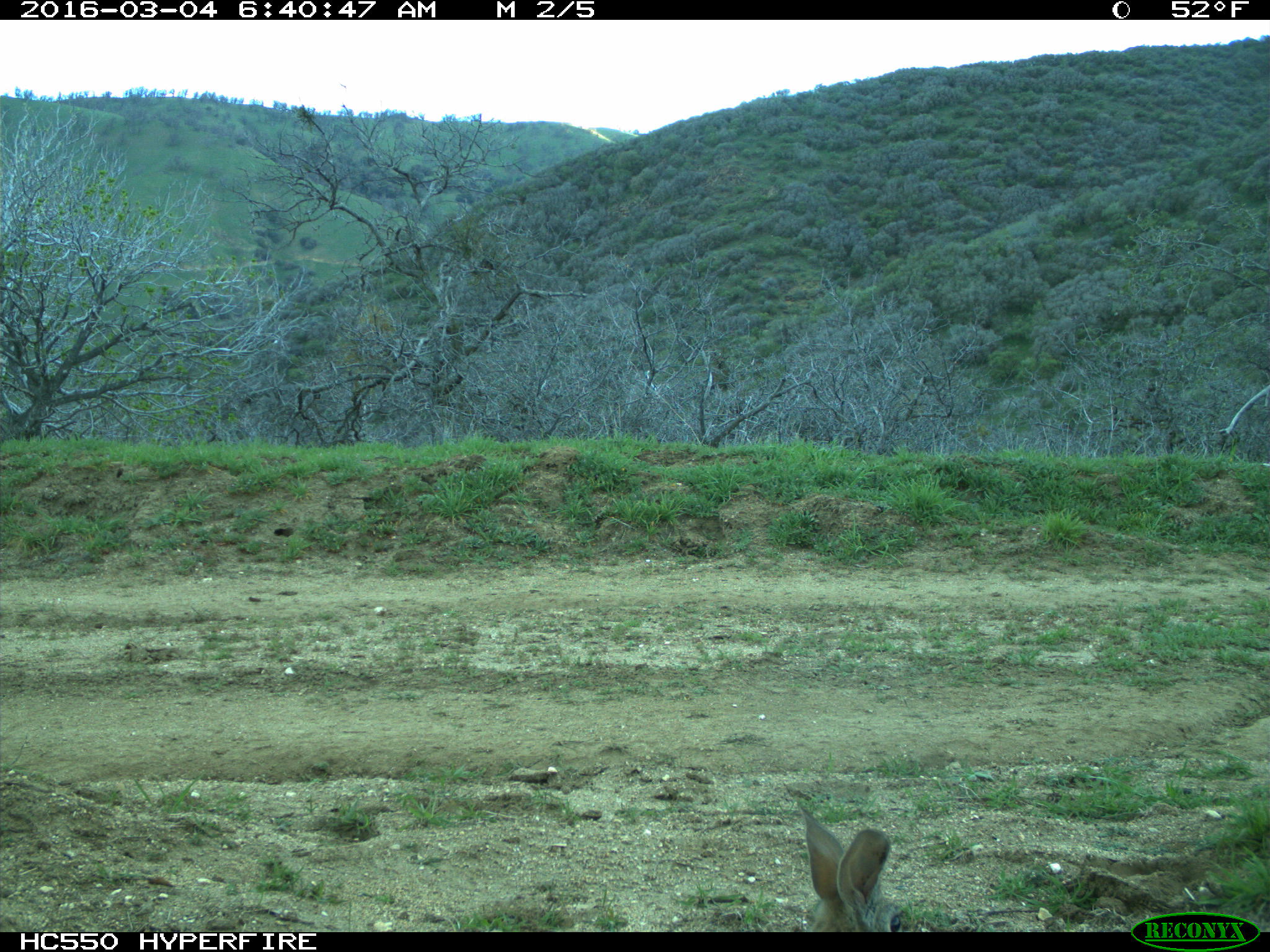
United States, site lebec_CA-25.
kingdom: Animalia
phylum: Chordata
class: Mammalia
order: Lagomorpha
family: Leporidae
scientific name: Leporidae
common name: rabbits and hares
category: unidentified rabbit